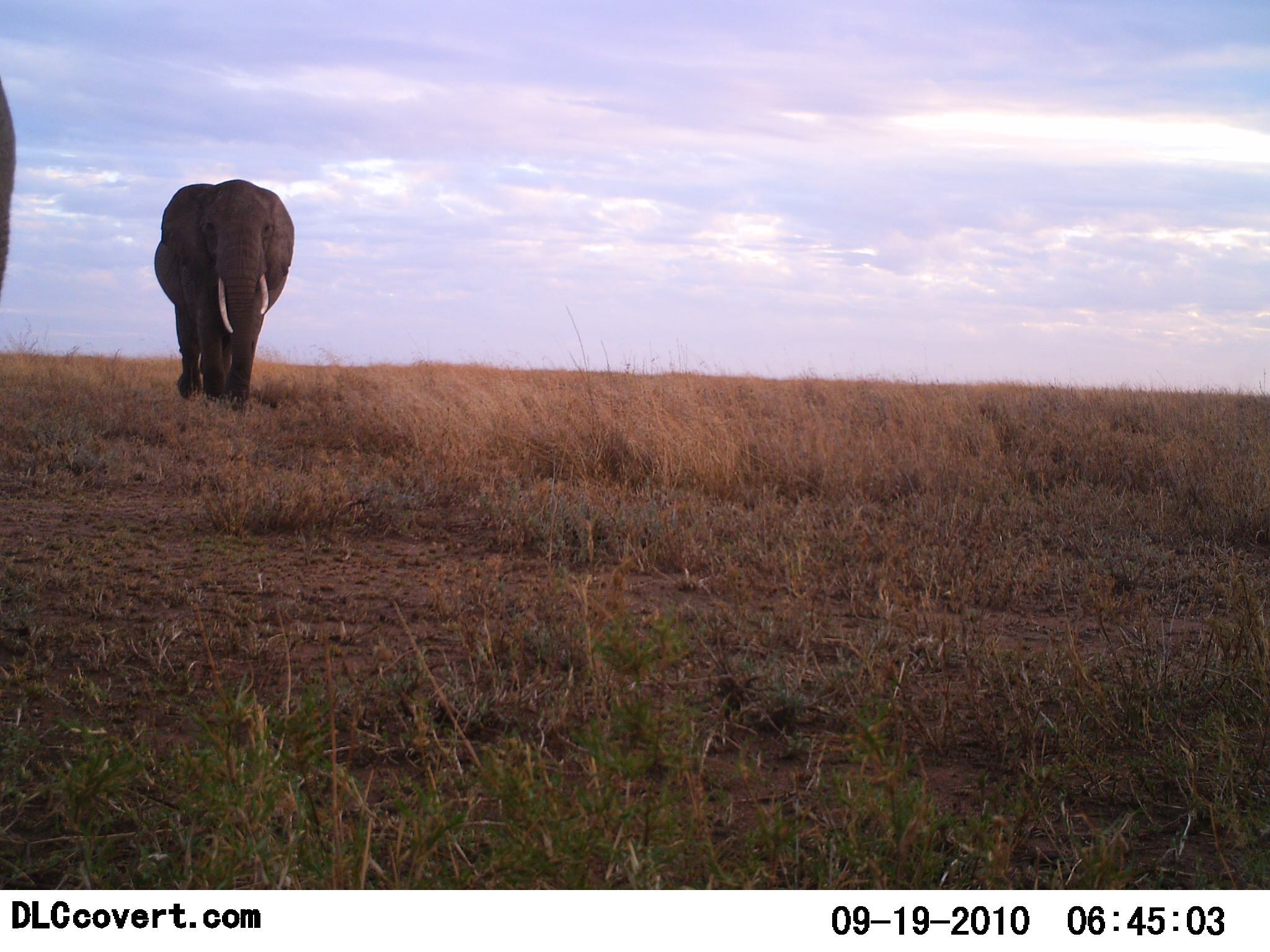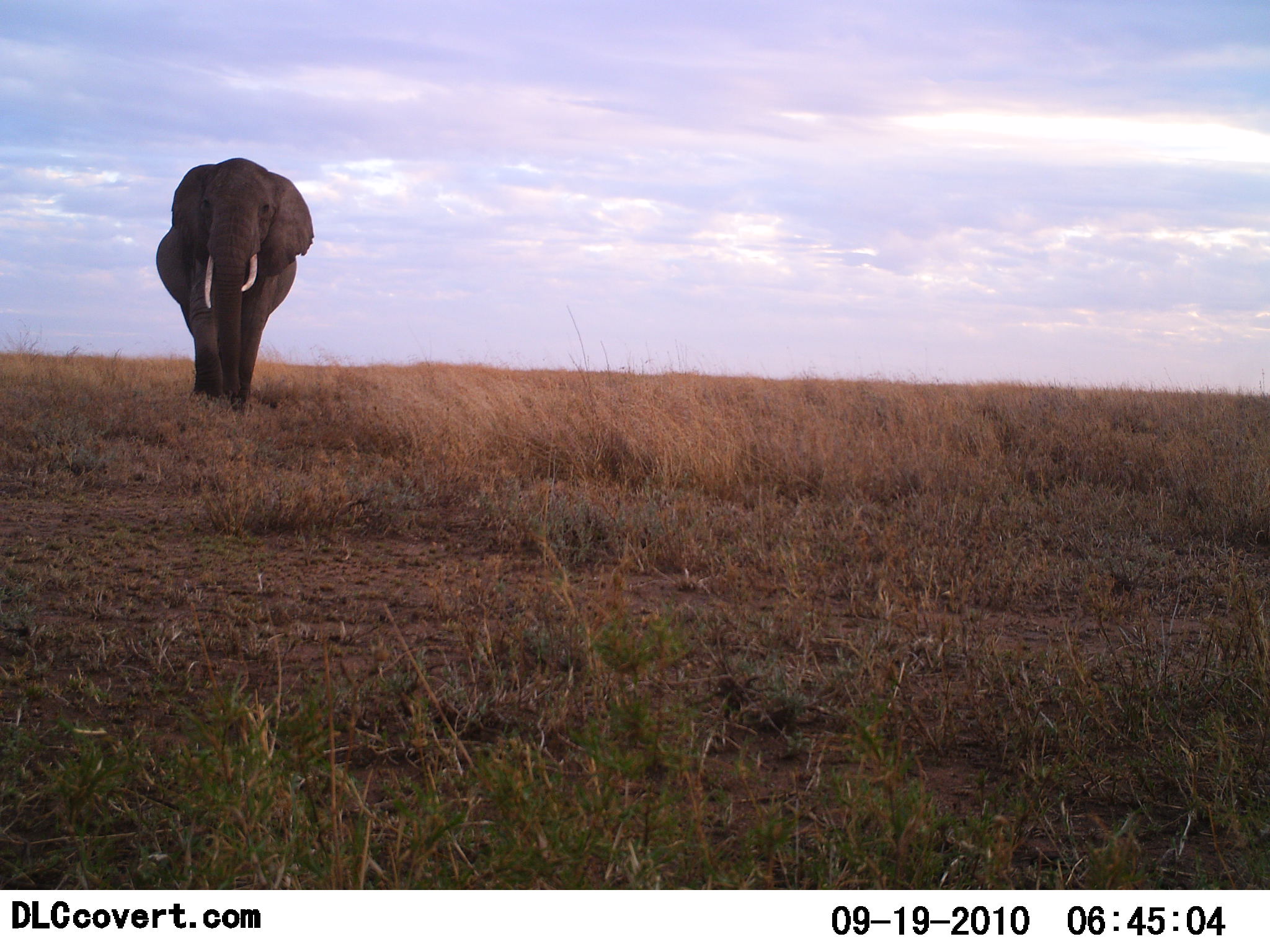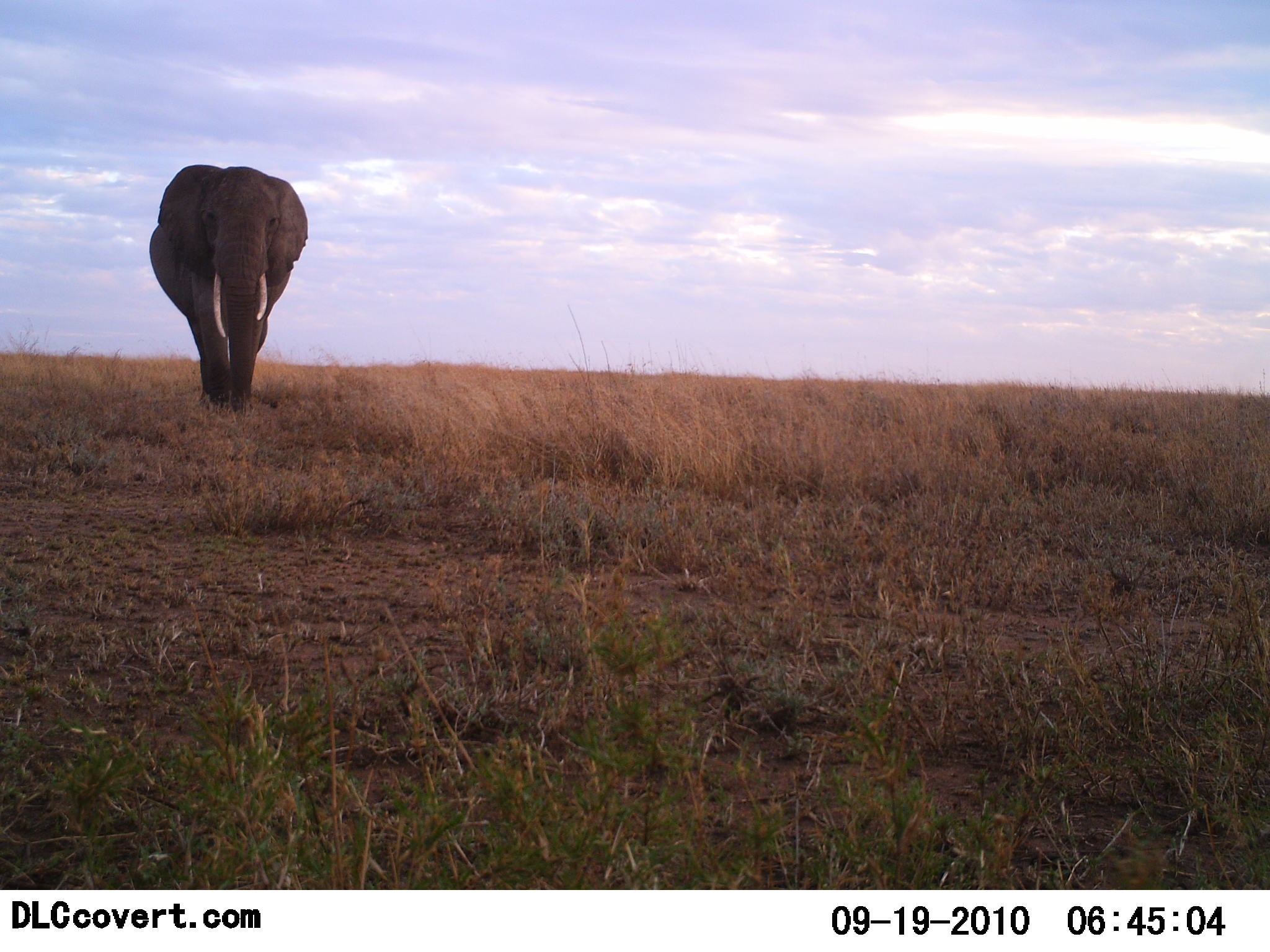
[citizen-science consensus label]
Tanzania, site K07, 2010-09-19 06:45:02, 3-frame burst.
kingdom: Animalia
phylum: Chordata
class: Mammalia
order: Proboscidea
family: Elephantidae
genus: Loxodonta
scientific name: Loxodonta africana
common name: african bush elephant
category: elephant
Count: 2.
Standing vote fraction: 0%.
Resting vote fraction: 0%.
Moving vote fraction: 100%.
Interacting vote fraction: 0%.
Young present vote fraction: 0%.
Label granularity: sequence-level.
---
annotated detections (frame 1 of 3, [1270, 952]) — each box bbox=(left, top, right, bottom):
animal: bbox=(152, 179, 296, 413); bbox=(0, 74, 17, 295)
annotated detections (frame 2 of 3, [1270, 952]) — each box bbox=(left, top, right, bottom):
animal: bbox=(154, 157, 314, 408)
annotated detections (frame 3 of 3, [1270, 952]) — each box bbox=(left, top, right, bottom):
animal: bbox=(148, 163, 309, 412)